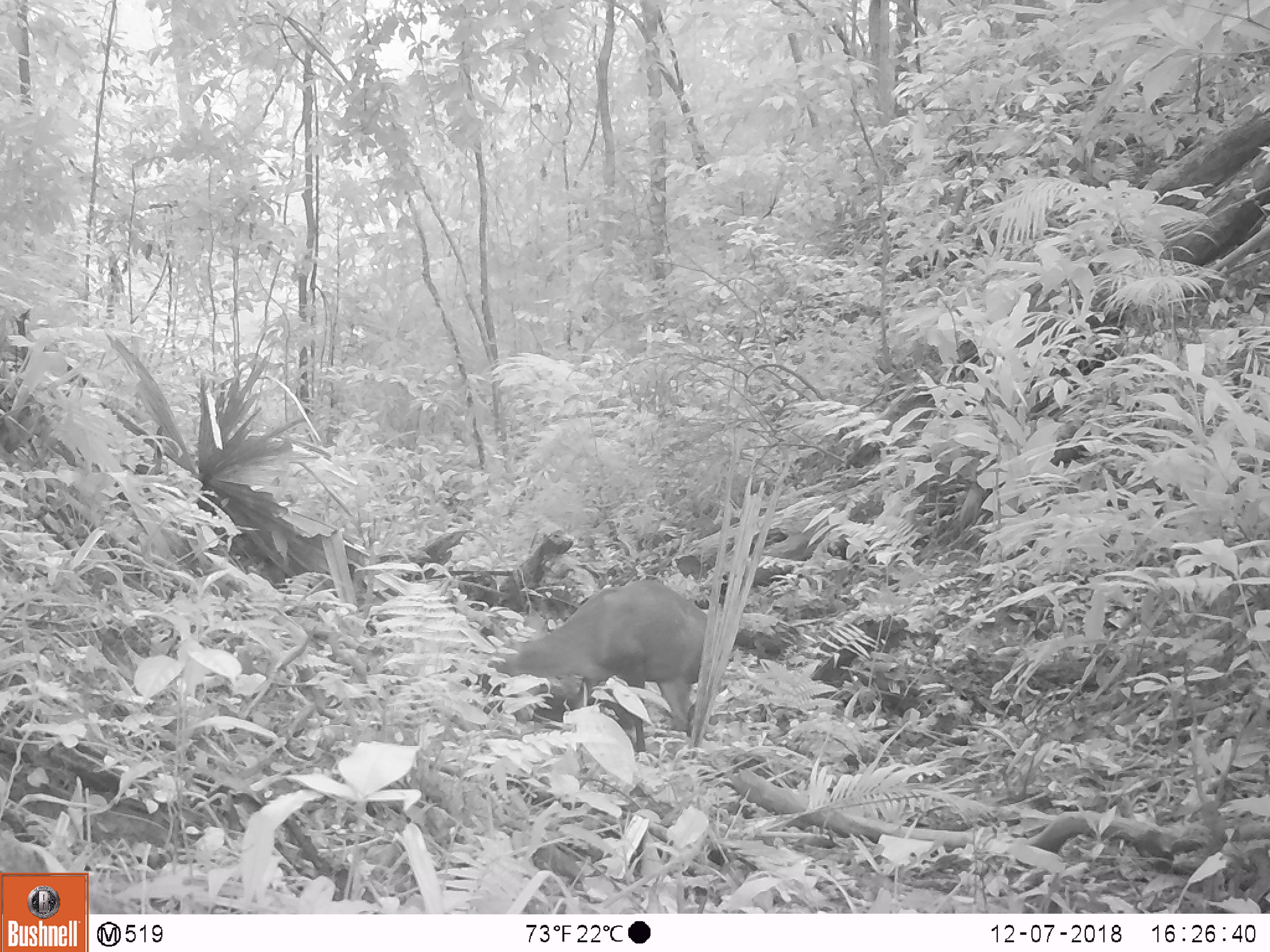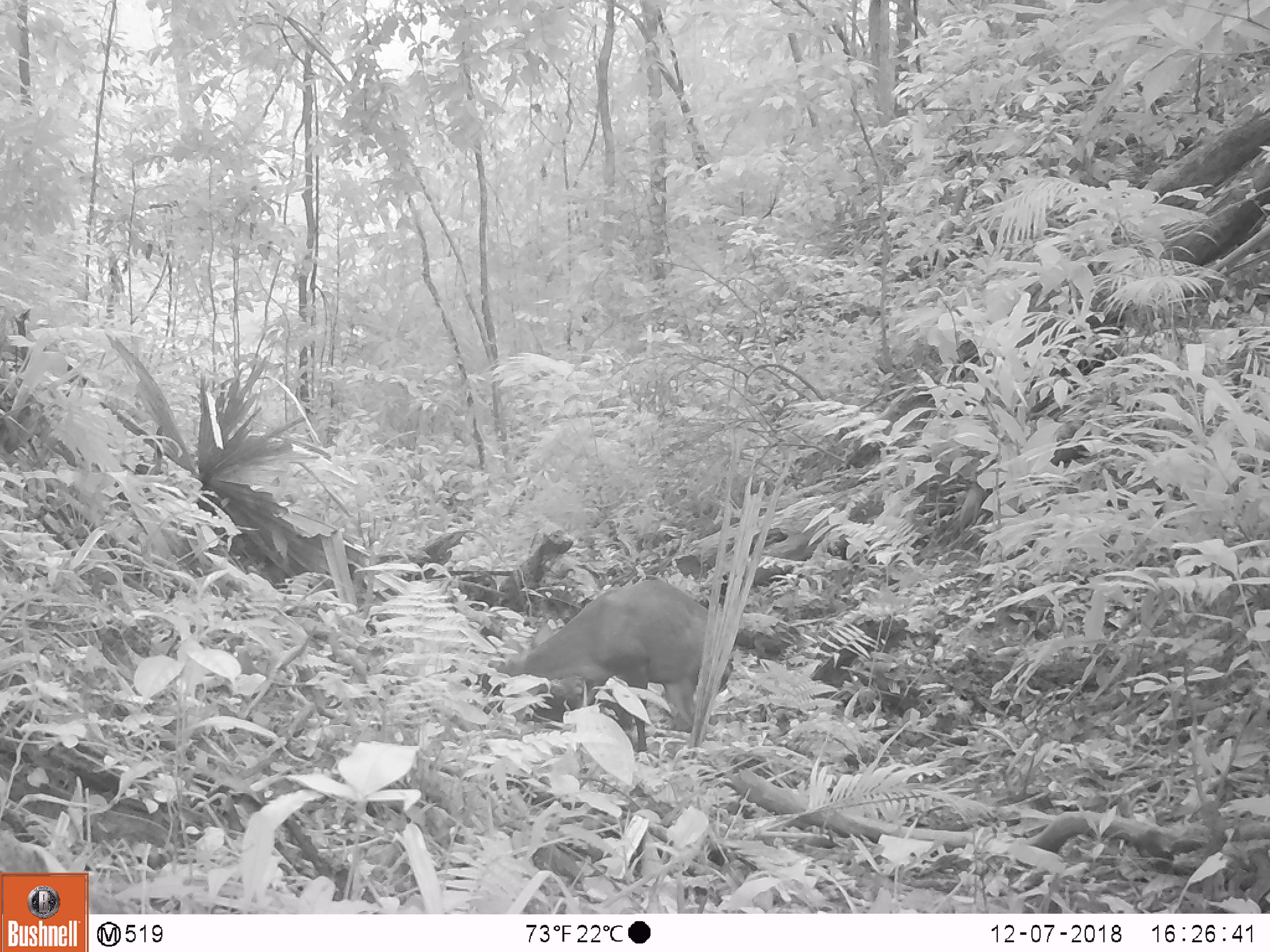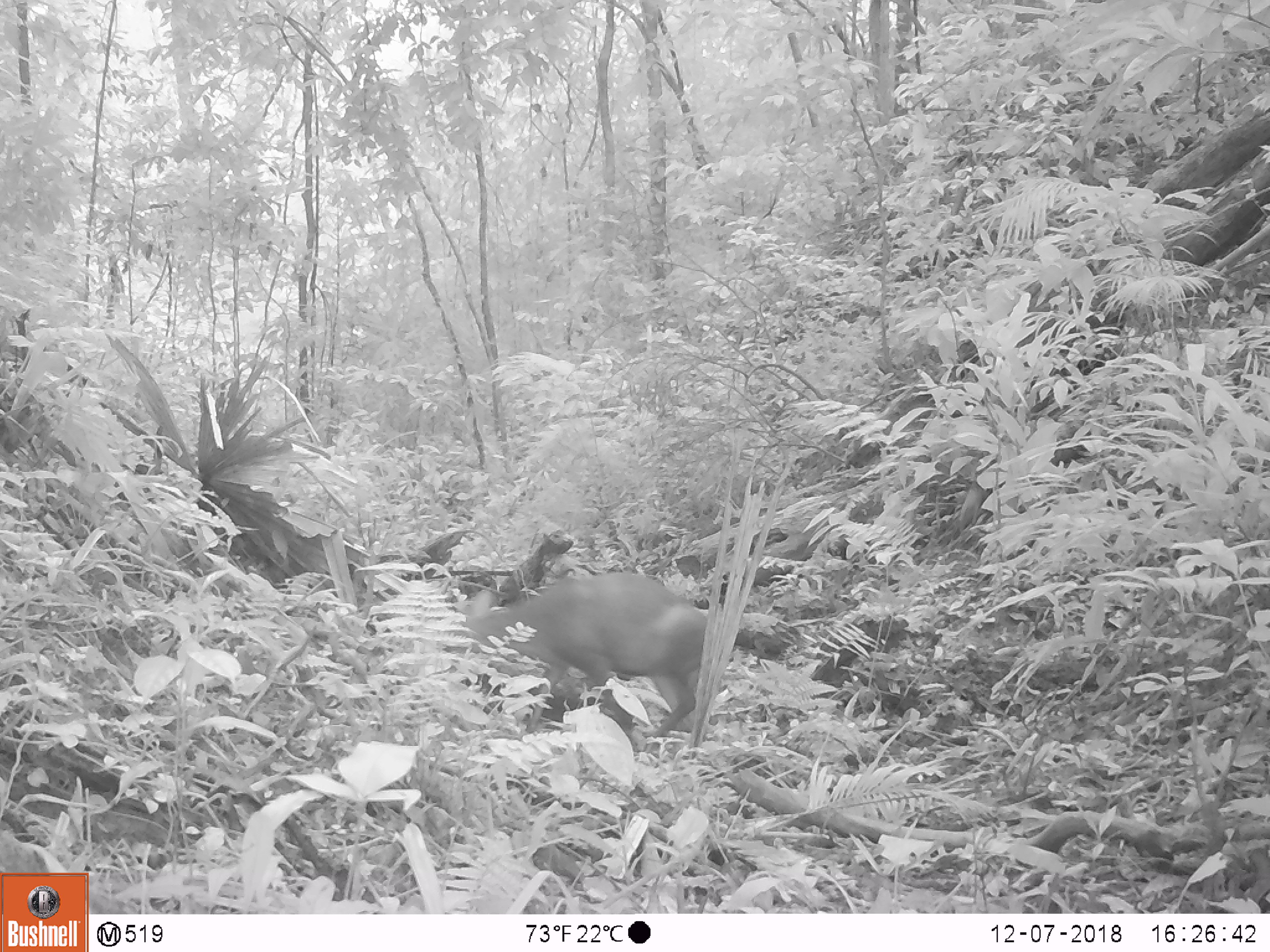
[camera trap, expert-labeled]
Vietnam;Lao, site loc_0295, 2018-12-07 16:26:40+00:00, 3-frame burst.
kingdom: Animalia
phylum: Chordata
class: Mammalia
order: Artiodactyla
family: Cervidae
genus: Muntiacus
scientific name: Muntiacus rooseveltorum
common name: roosevelt's muntjac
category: roosevelts muntjac group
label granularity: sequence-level